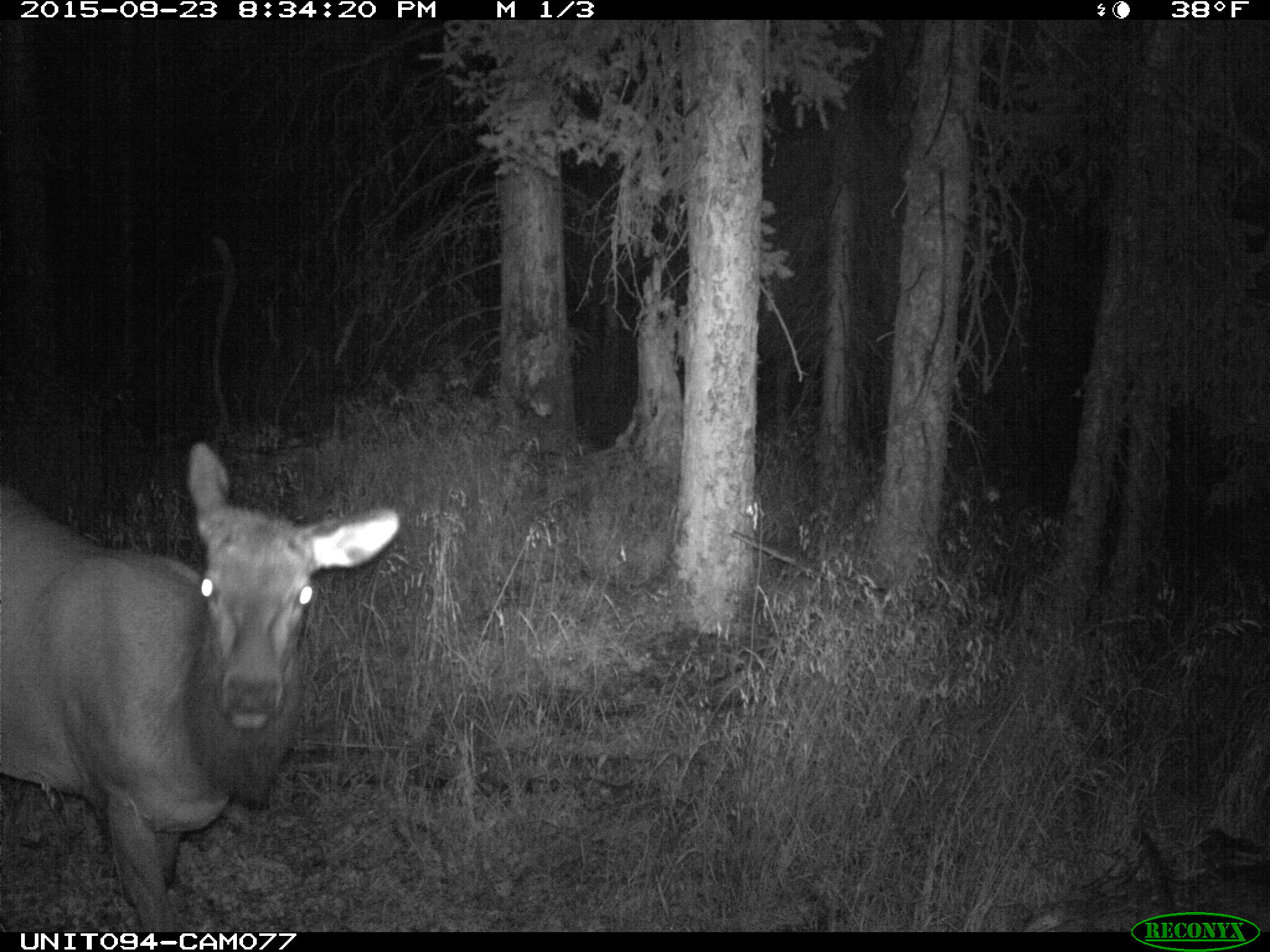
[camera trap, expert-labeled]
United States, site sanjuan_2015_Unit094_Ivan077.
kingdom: Animalia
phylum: Chordata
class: Mammalia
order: Artiodactyla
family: Cervidae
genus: Cervus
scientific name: Cervus elaphus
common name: red deer